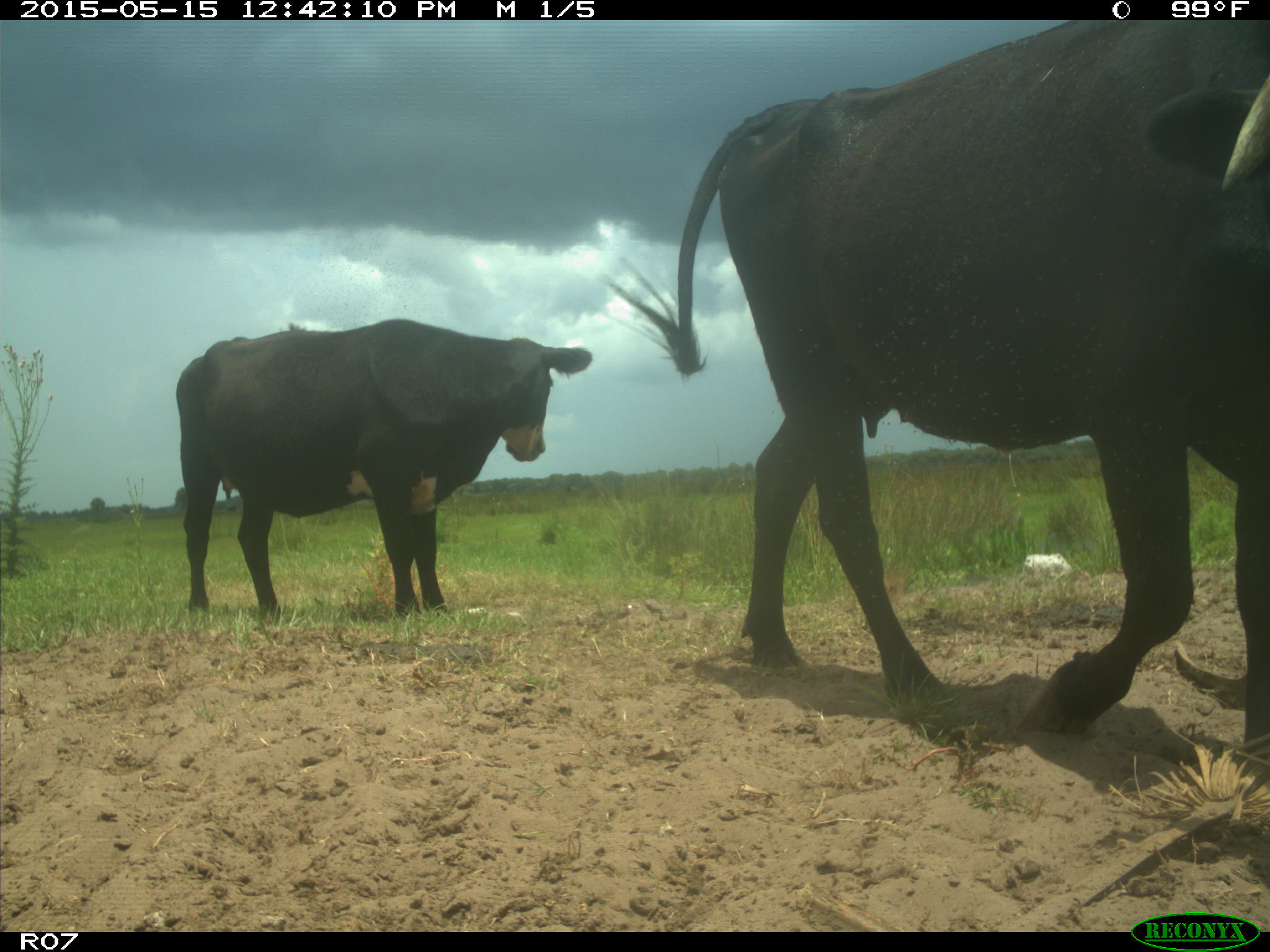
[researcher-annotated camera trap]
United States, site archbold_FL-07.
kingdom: Animalia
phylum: Chordata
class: Mammalia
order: Artiodactyla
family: Bovidae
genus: Bos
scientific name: Bos taurus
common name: domestic cow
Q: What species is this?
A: Bos taurus (domestic cow).